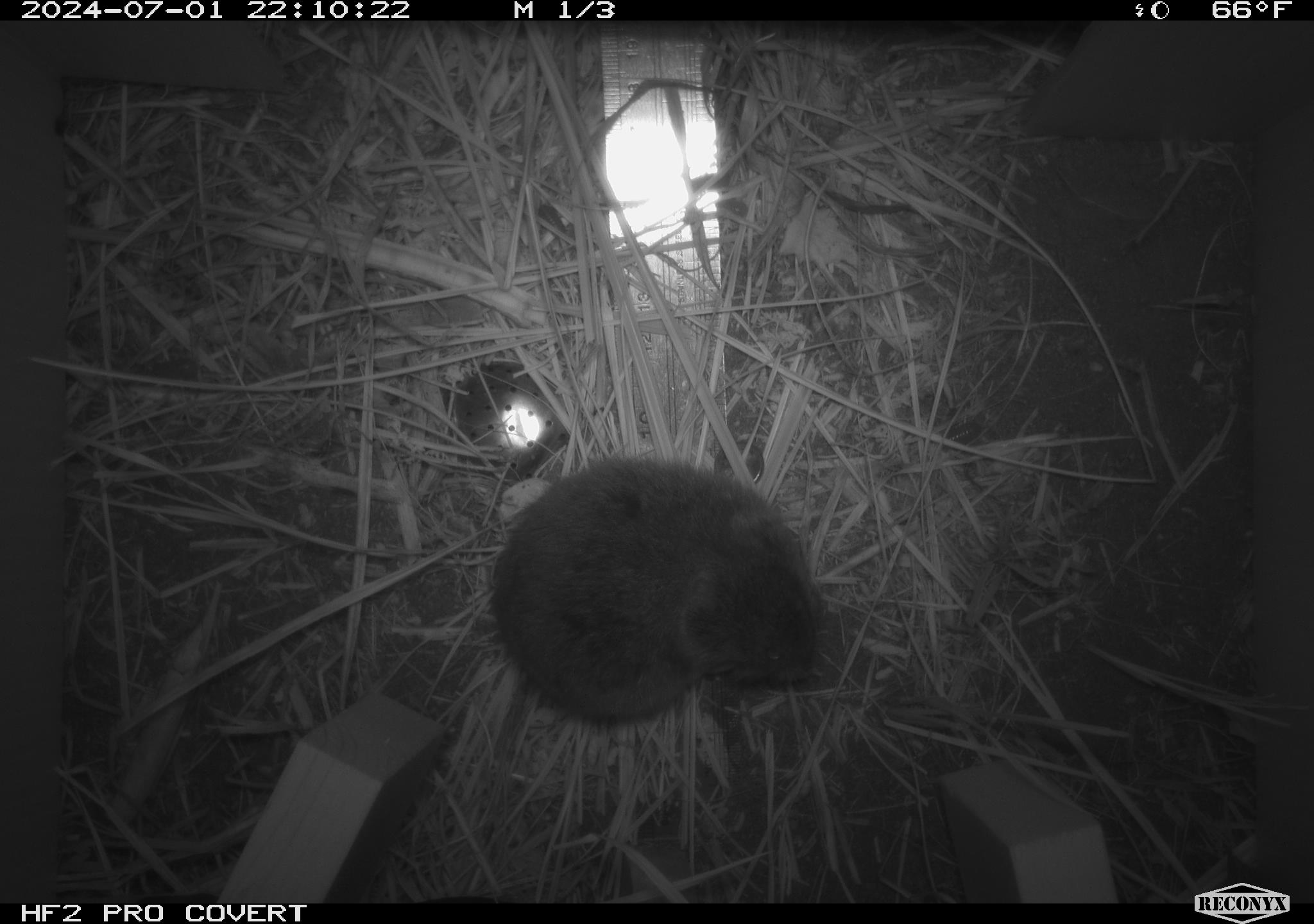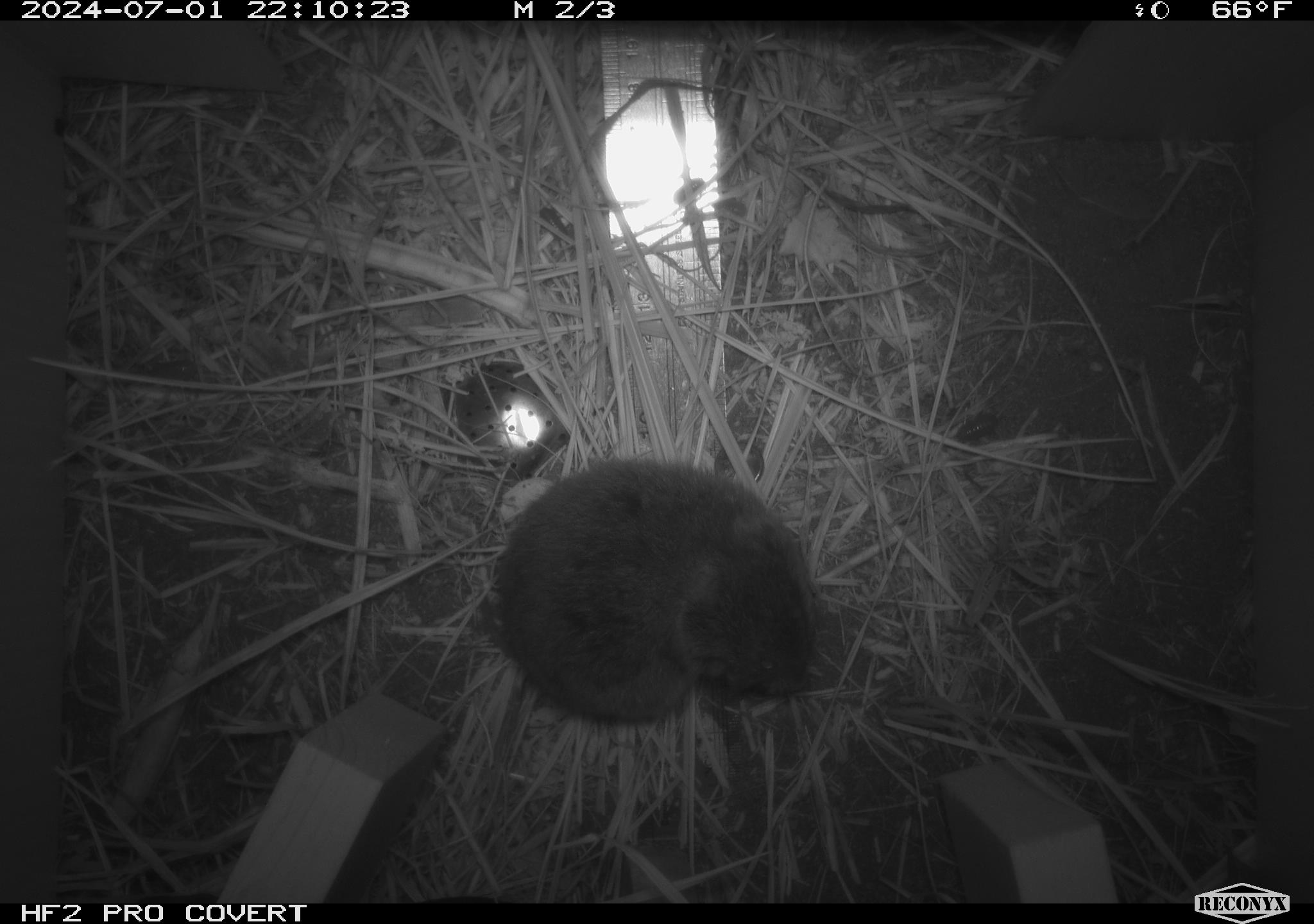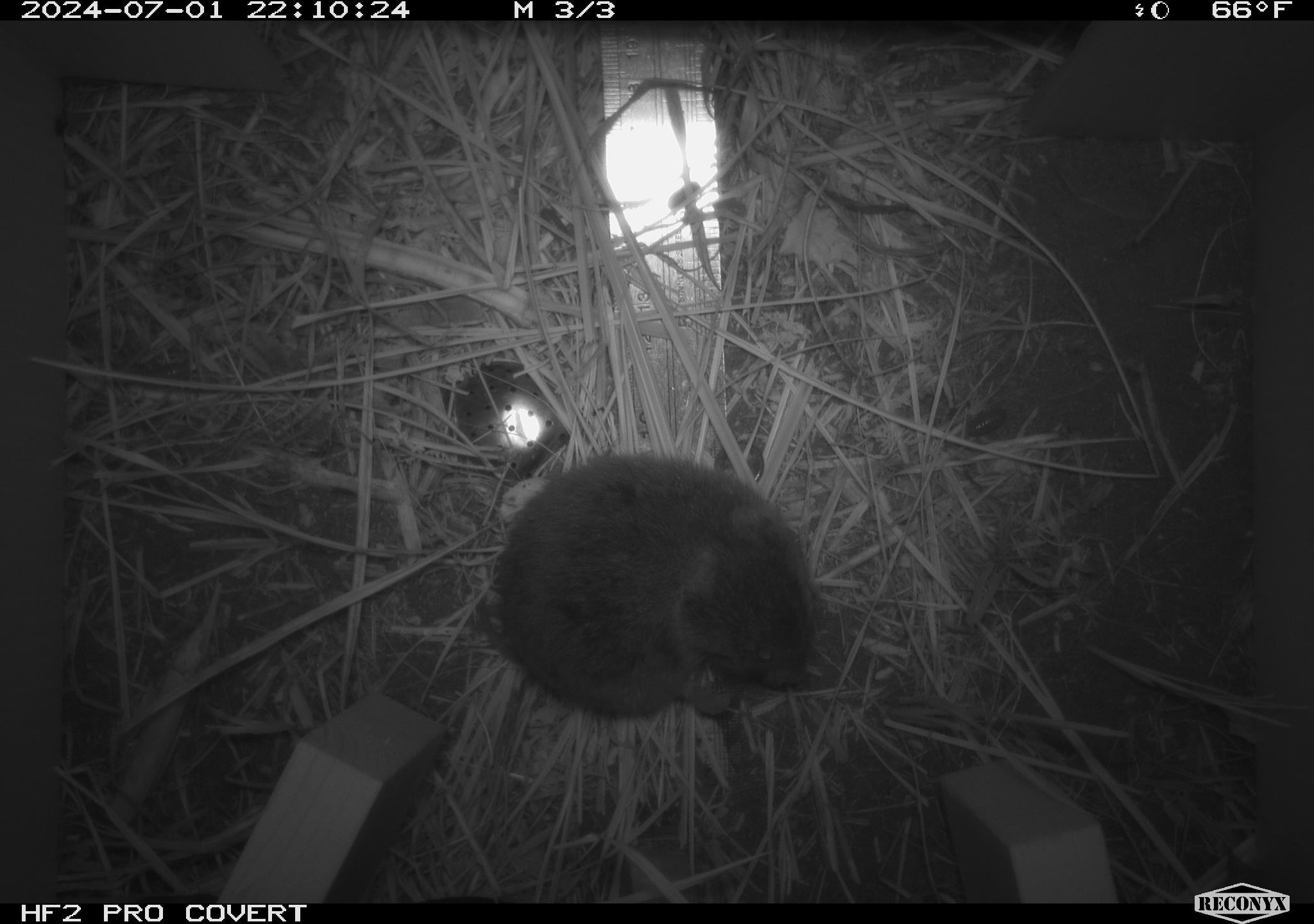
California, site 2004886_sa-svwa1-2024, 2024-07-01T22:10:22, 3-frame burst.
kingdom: Animalia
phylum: Chordata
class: Mammalia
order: Rodentia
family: Cricetidae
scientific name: Arvicolinae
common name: voles, lemmings, and muskrats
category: arvicolinae subfamily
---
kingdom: Animalia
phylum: Arthropoda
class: Malacostraca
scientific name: Malacostraca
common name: amphipods, crabs, isopods, krill, lobsters and shrimps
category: malacostracan